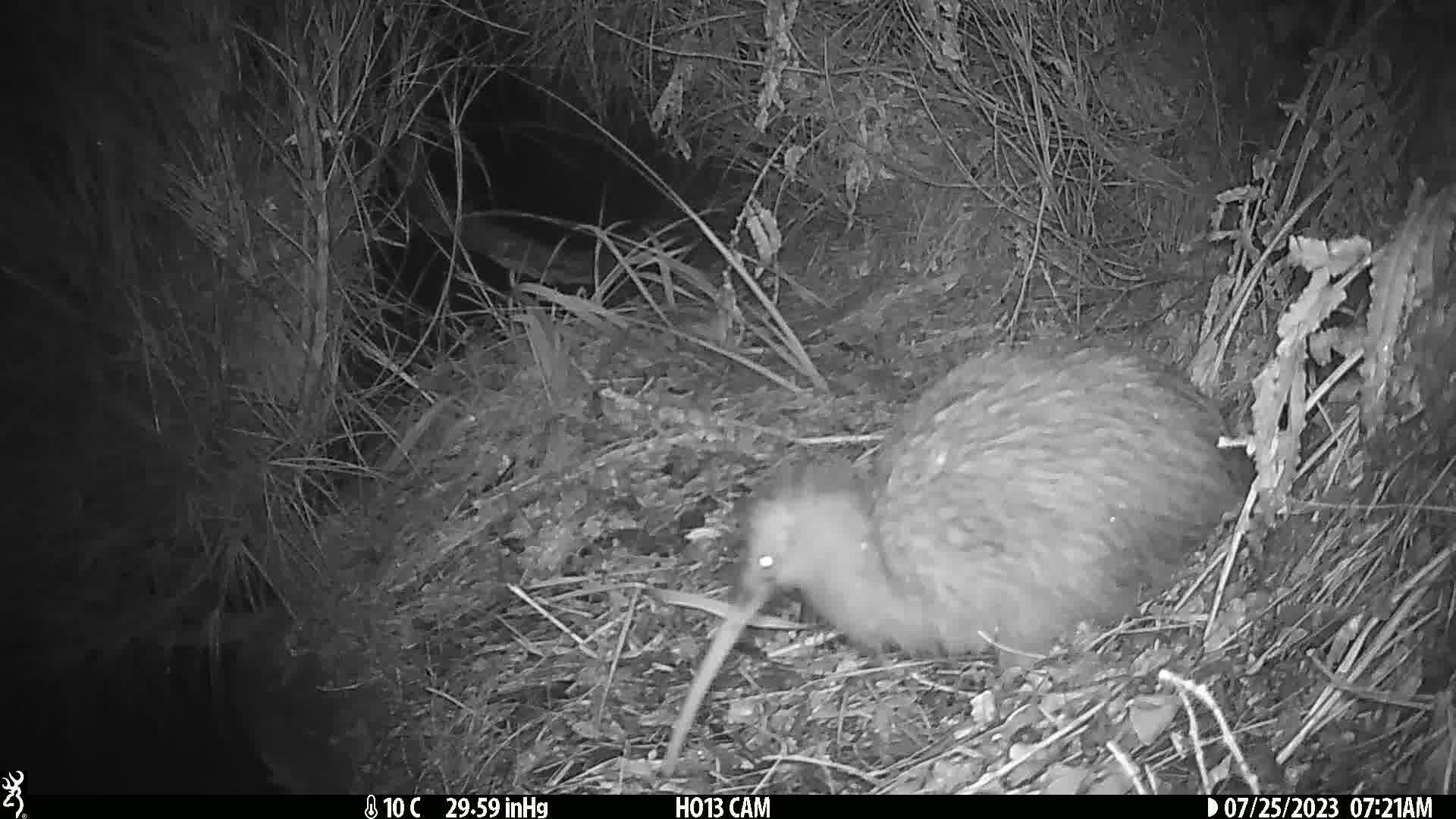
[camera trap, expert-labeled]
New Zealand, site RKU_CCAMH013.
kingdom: Animalia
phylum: Chordata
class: Aves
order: Apterygiformes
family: Apterygidae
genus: Apteryx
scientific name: Apteryx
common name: kiwi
Kiwi (Apteryx).